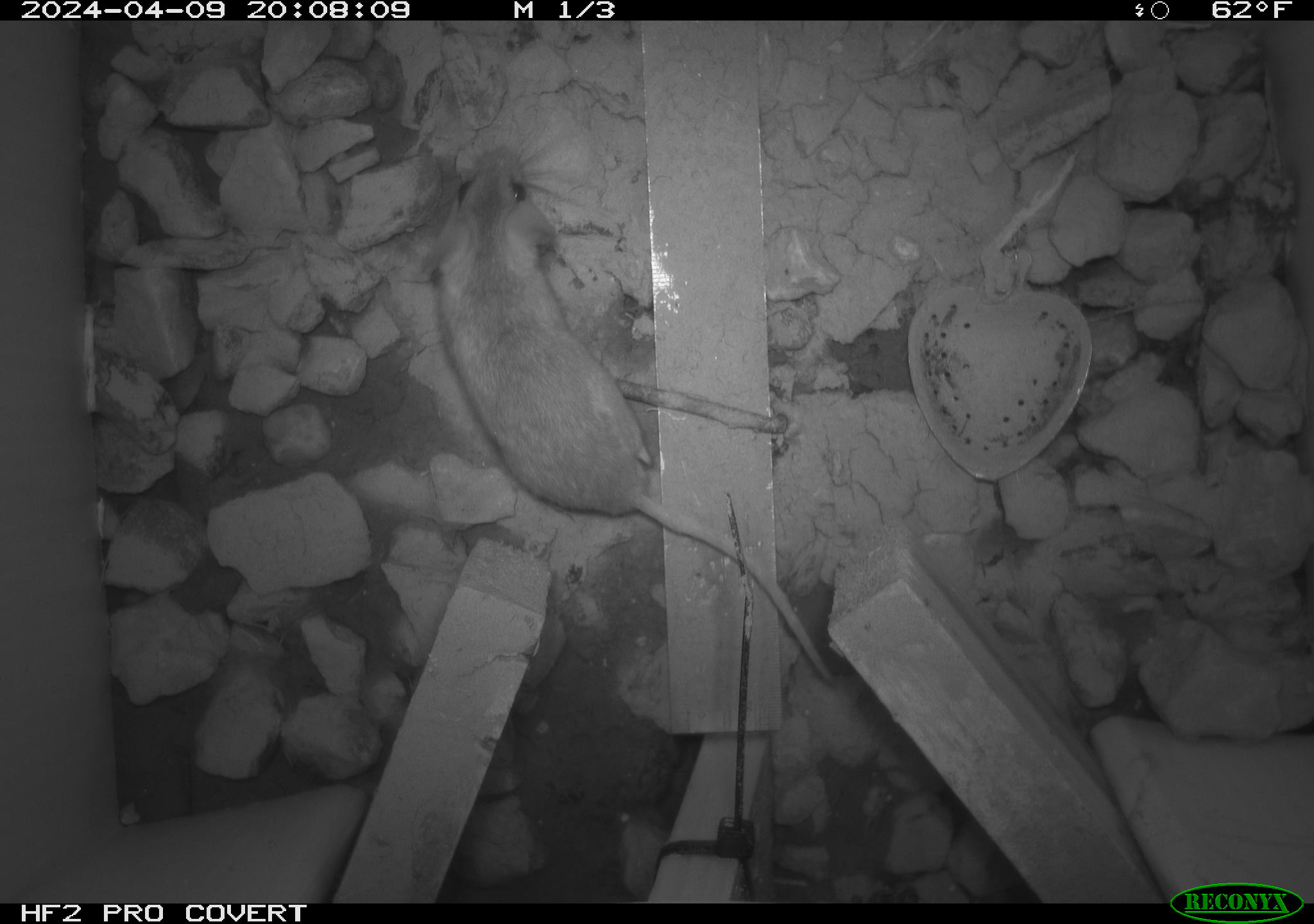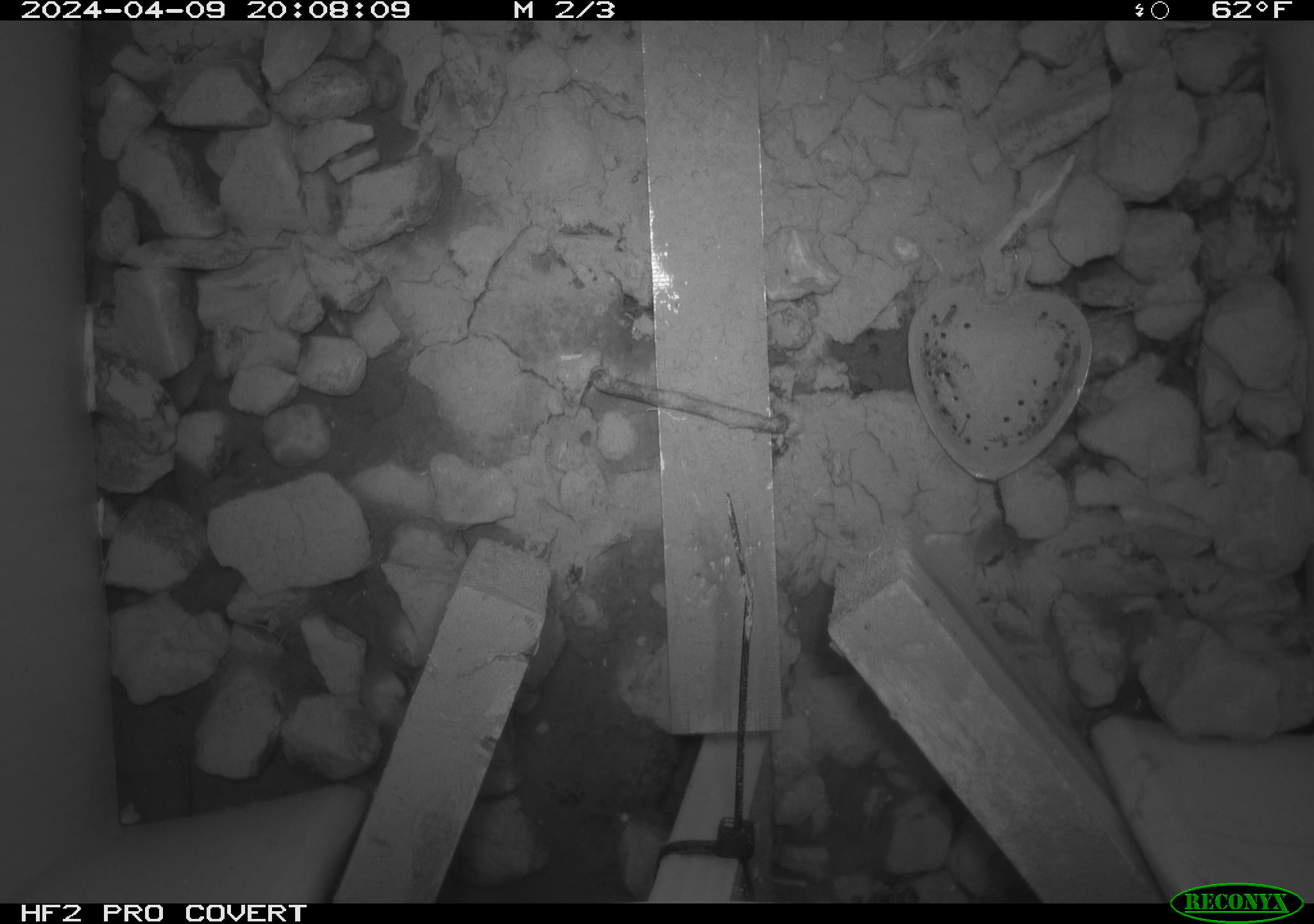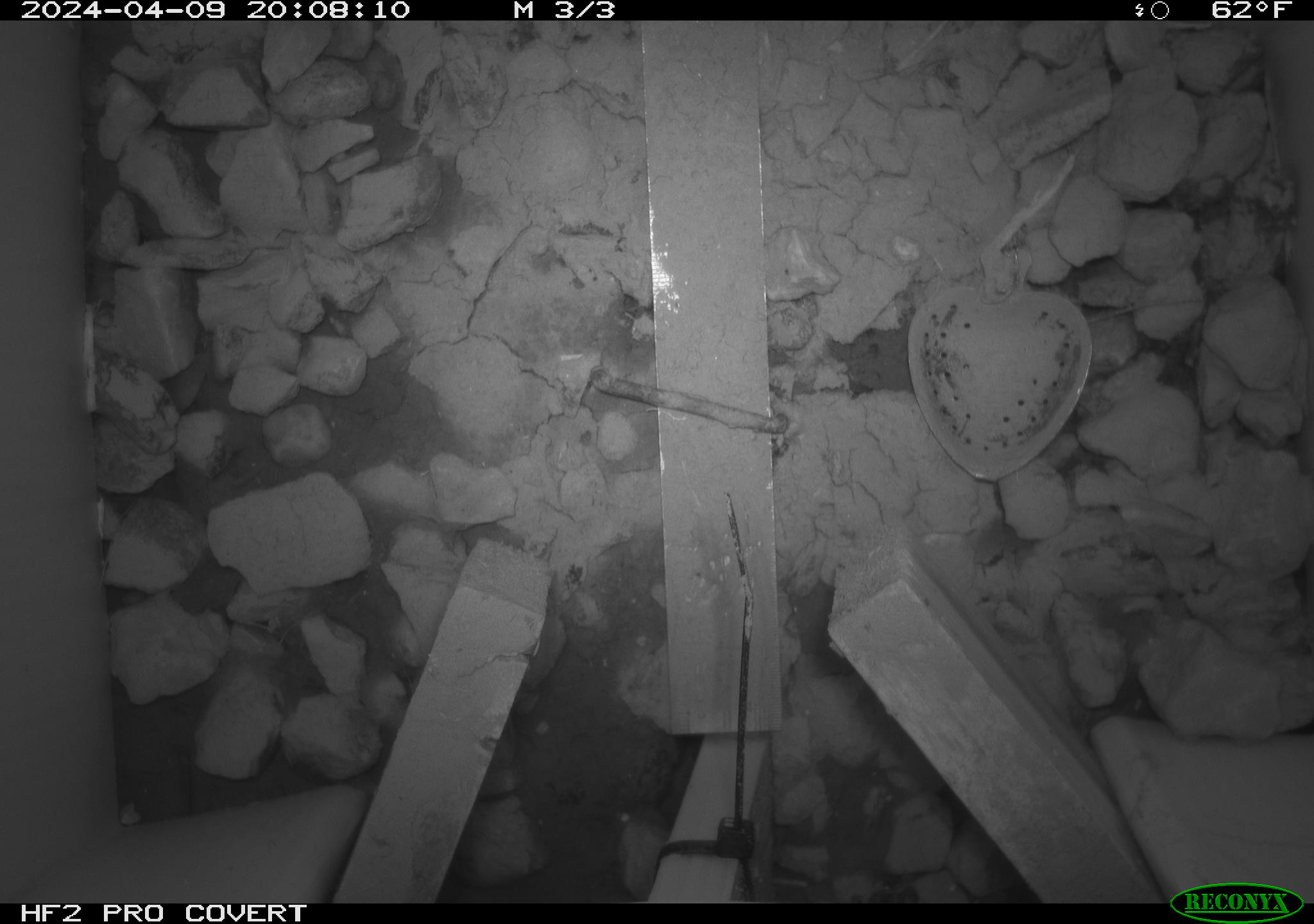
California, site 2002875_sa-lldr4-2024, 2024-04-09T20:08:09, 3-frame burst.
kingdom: Animalia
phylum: Chordata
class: Mammalia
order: Rodentia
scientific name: Rodentia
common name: rodent